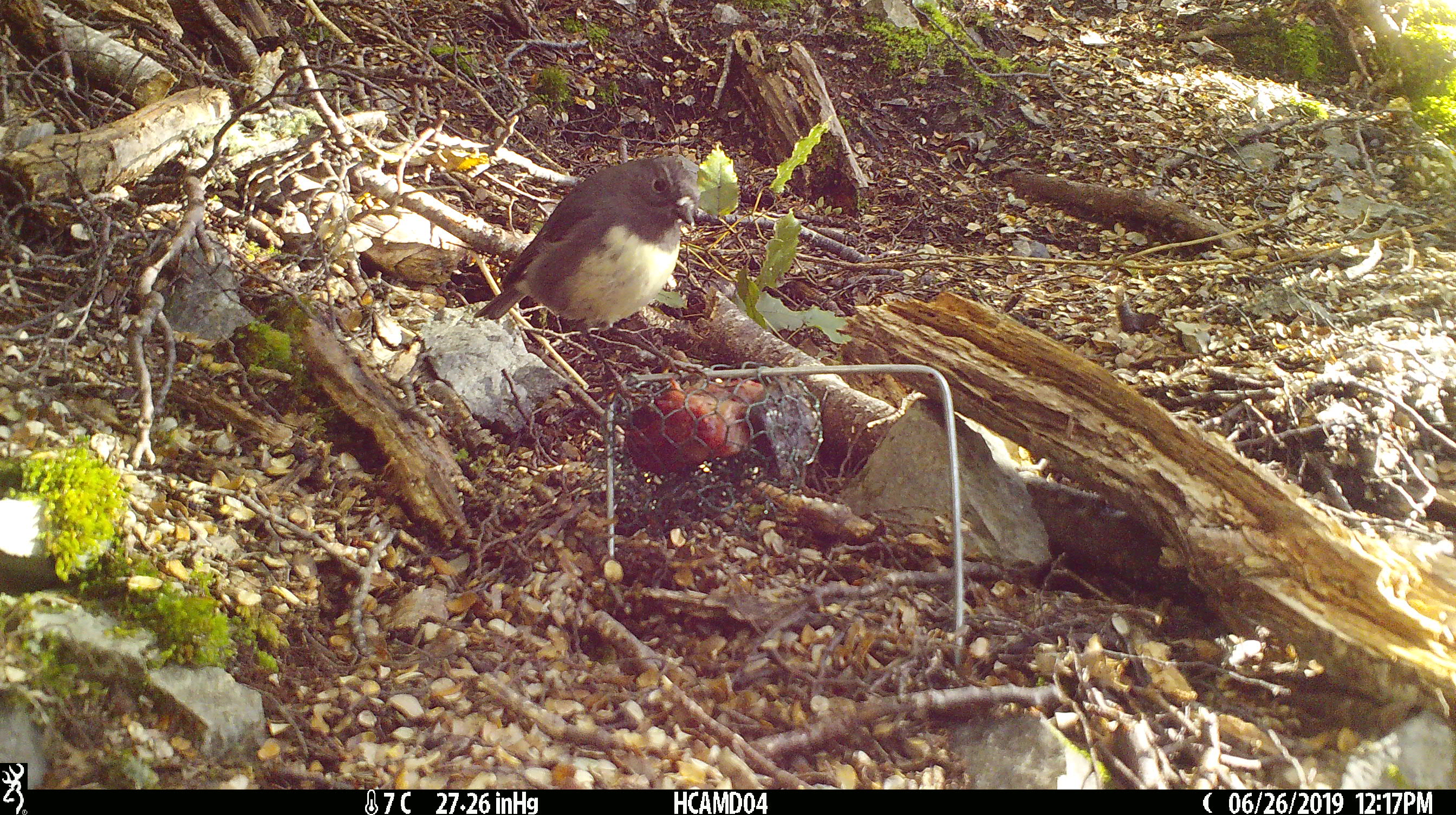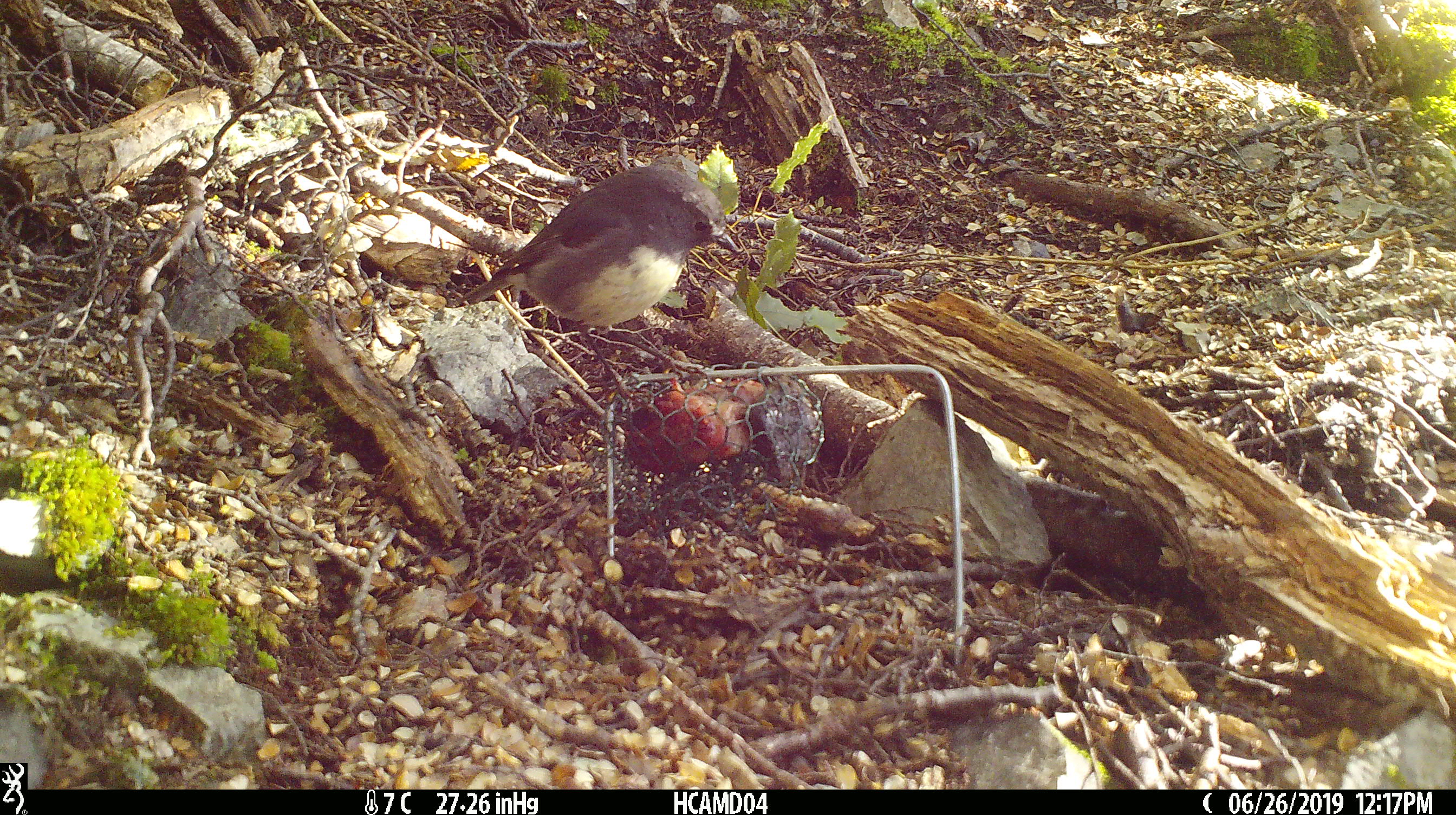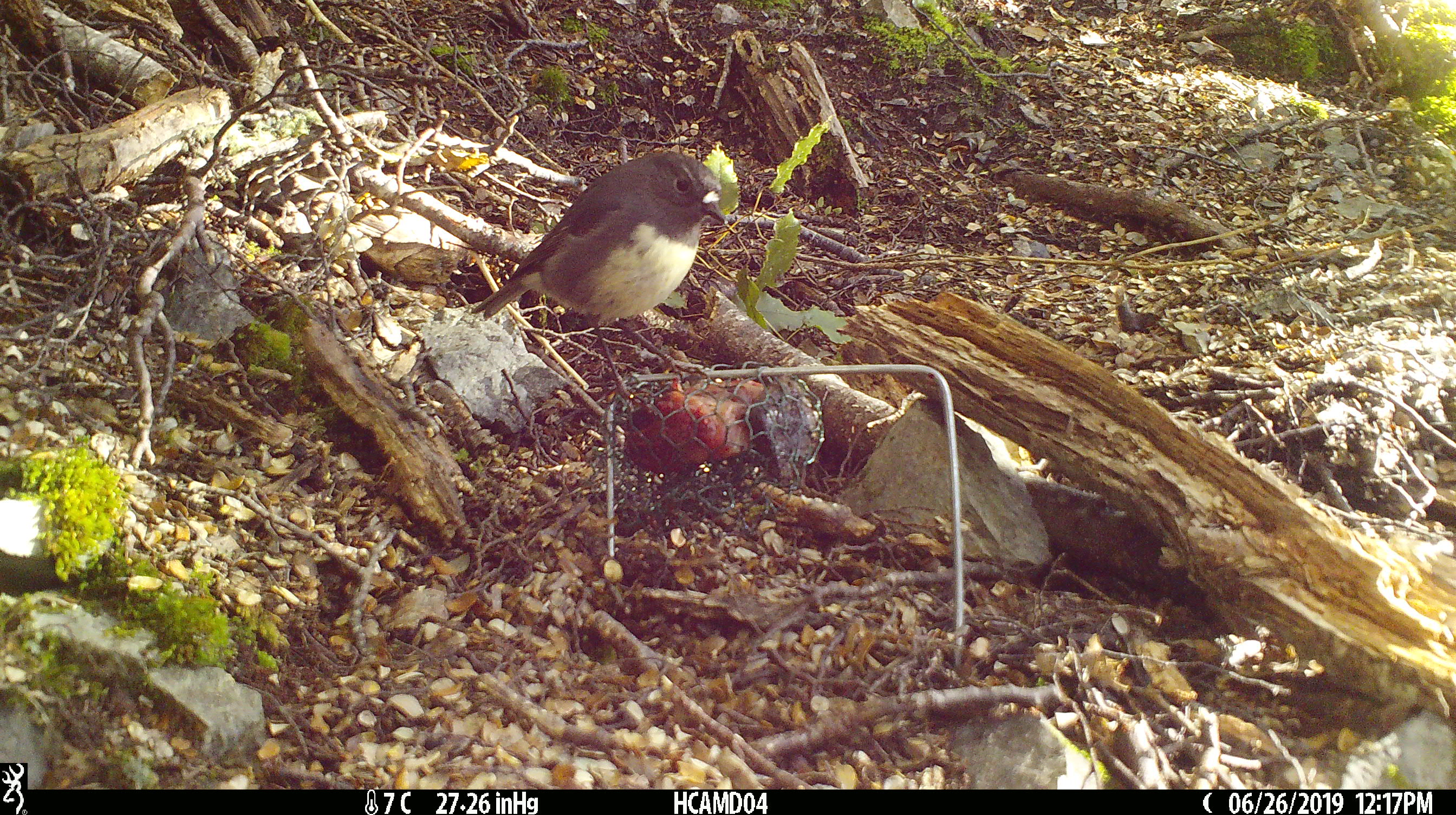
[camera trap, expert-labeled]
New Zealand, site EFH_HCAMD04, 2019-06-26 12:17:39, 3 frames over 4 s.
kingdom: Animalia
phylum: Chordata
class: Aves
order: Passeriformes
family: Petroicidae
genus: Petroica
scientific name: Petroica australis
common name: new zealand robin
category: robin